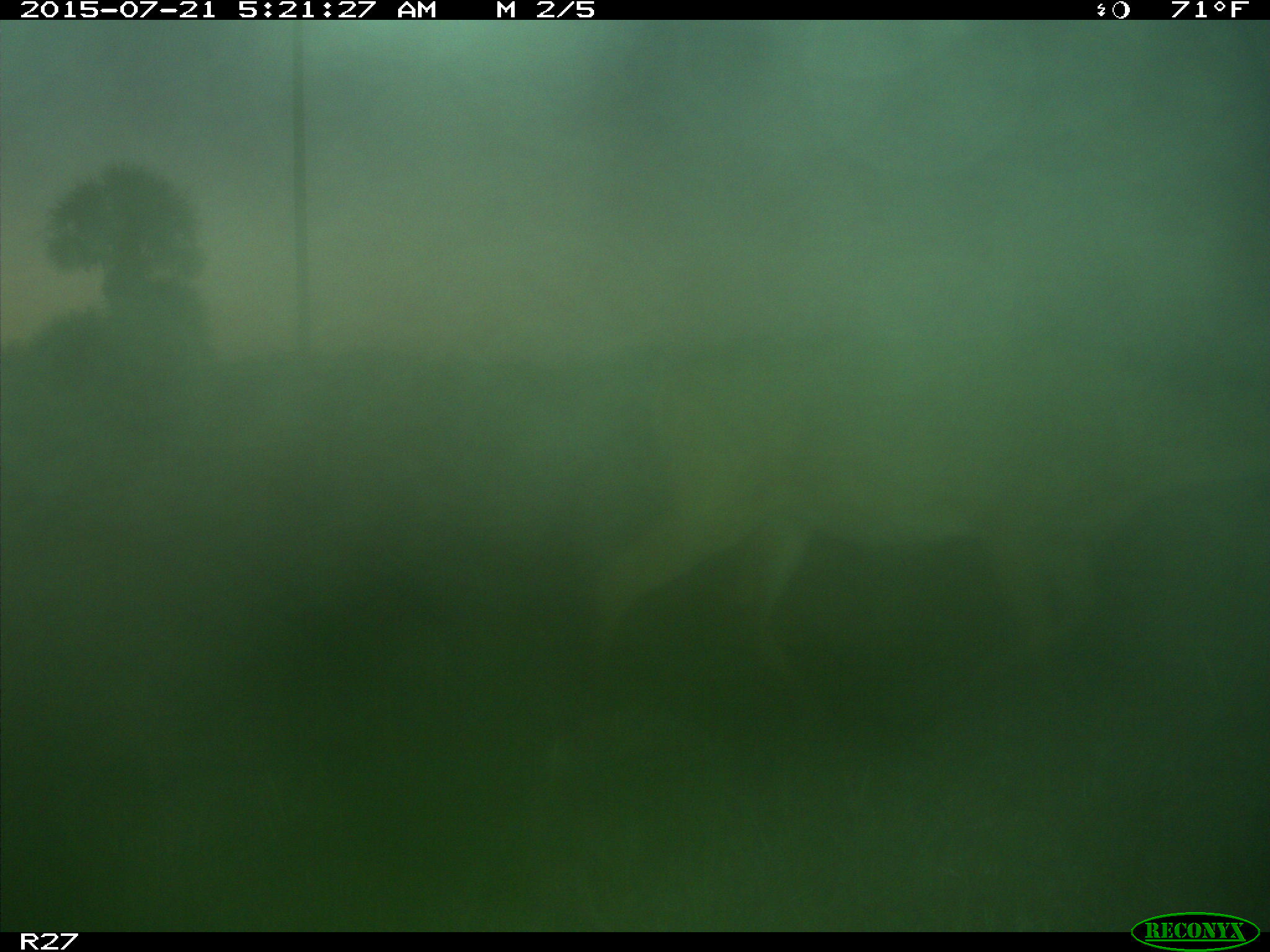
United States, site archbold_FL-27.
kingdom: Animalia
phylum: Chordata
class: Mammalia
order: Artiodactyla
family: Cervidae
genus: Odocoileus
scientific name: Odocoileus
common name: deer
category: unidentified deer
Unidentified deer (deer) (Odocoileus).